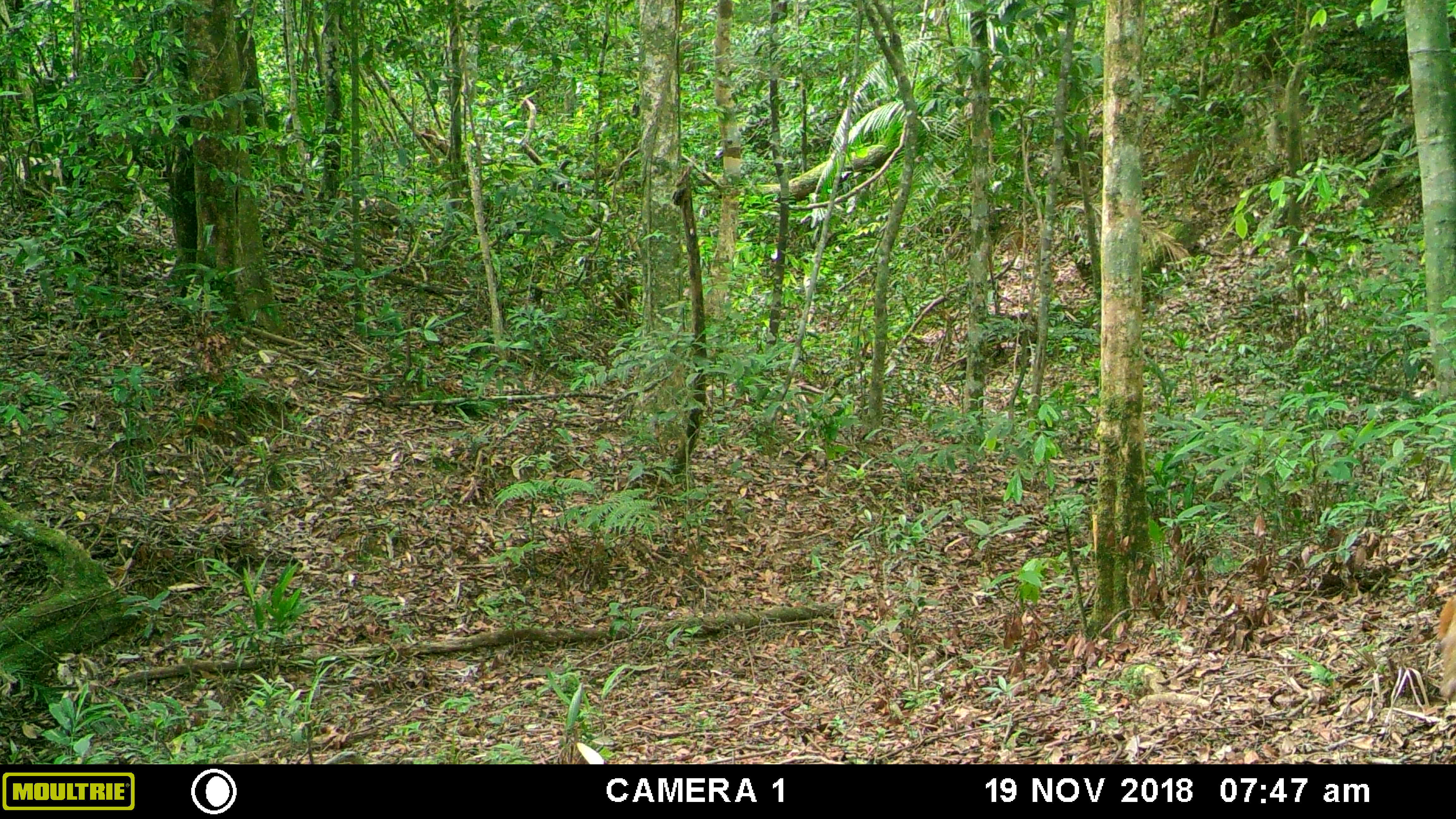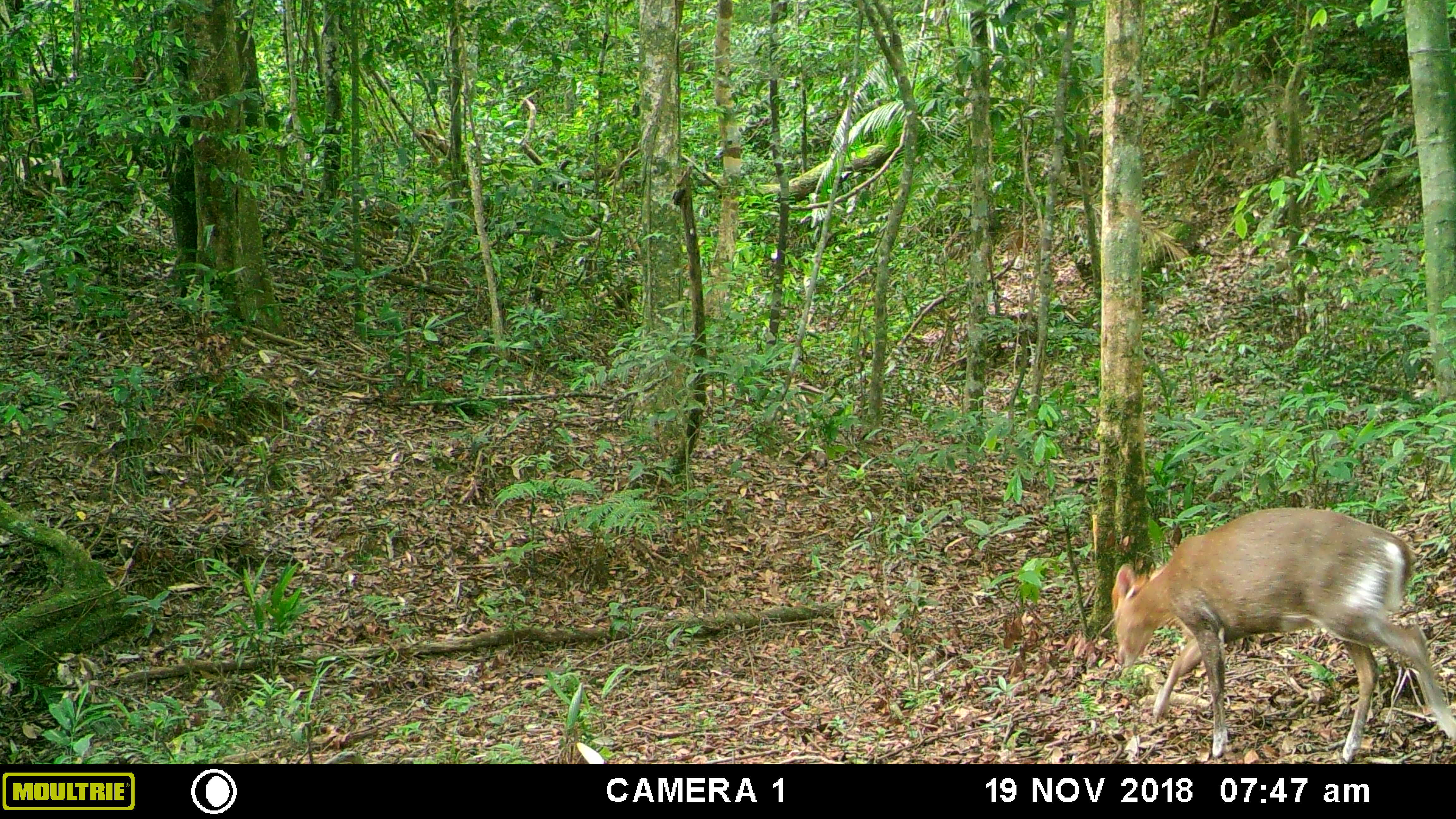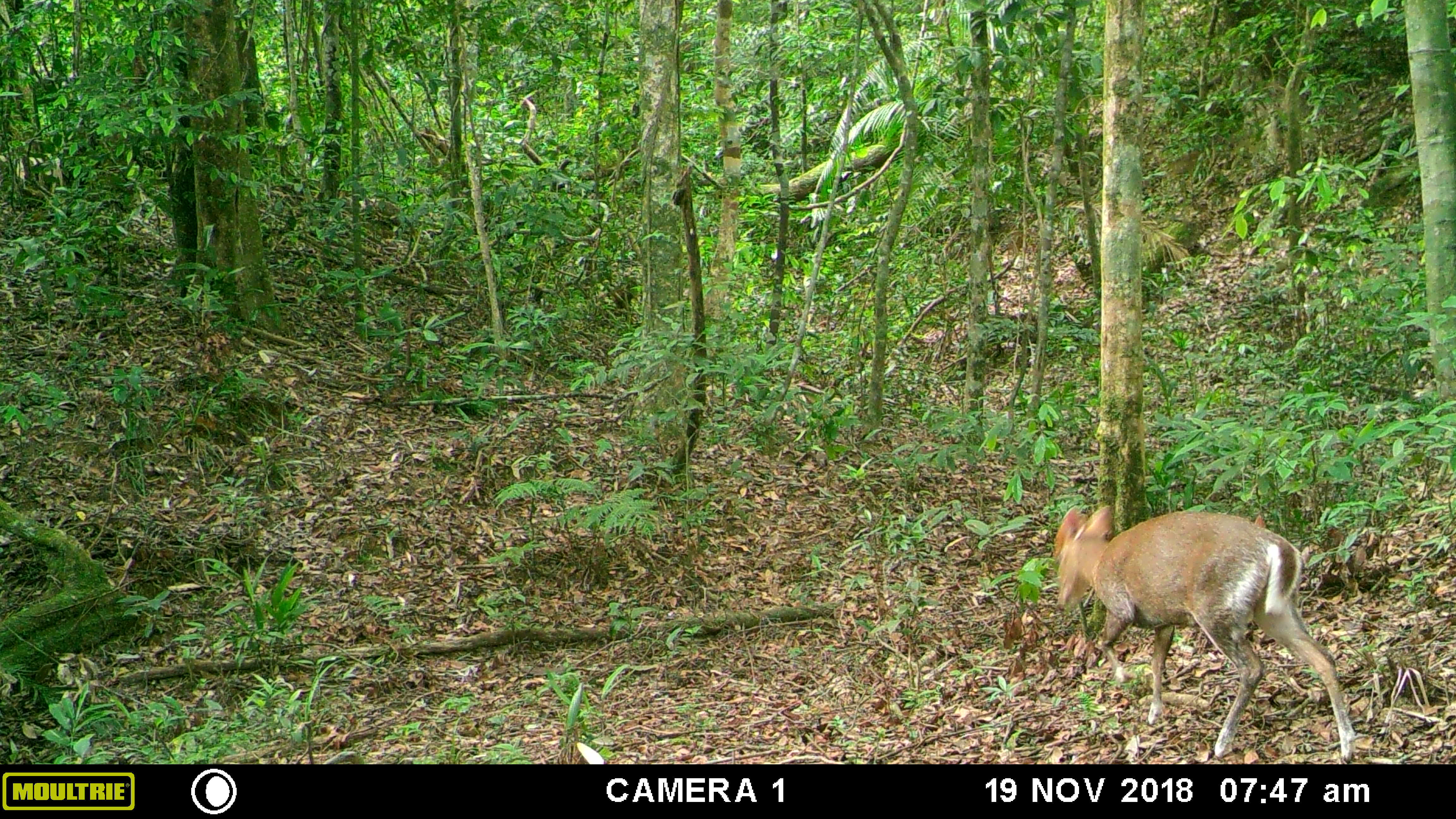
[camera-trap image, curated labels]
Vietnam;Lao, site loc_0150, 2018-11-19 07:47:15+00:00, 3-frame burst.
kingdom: Animalia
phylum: Chordata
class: Mammalia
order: Artiodactyla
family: Cervidae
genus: Muntiacus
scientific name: Muntiacus rooseveltorum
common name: roosevelt's muntjac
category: roosevelts muntjac group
Roosevelts muntjac group (roosevelt's muntjac) (Muntiacus rooseveltorum). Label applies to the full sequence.